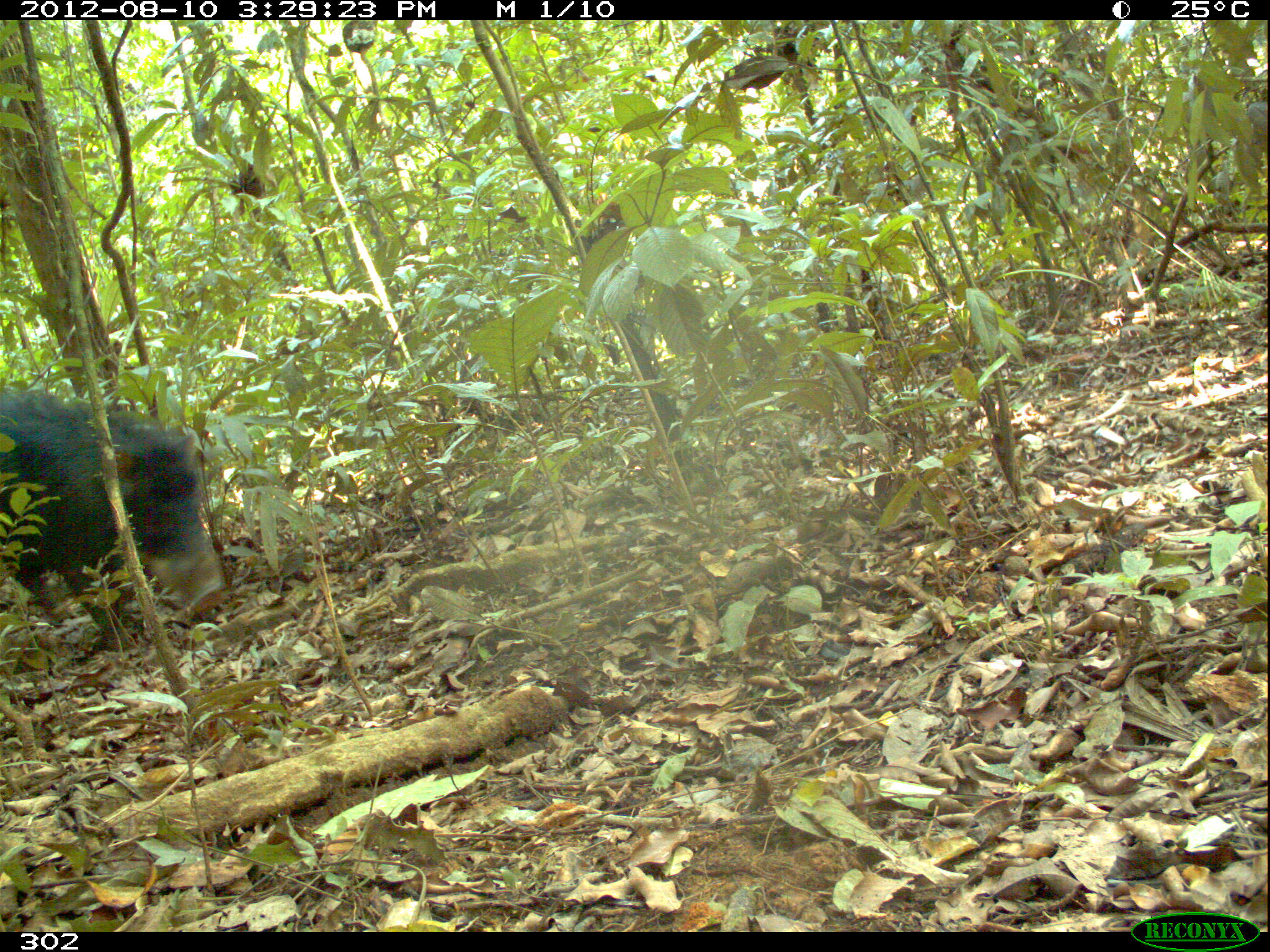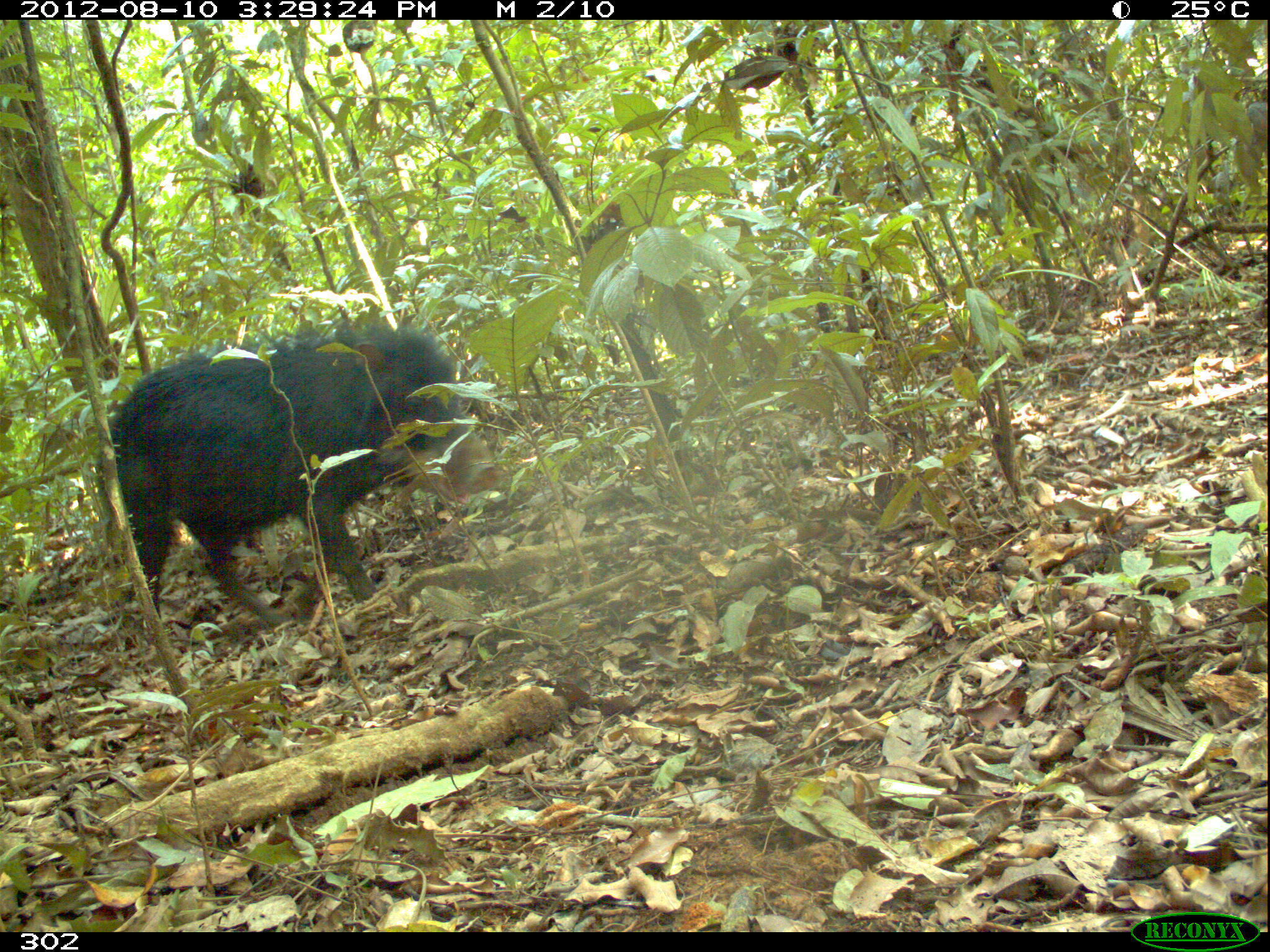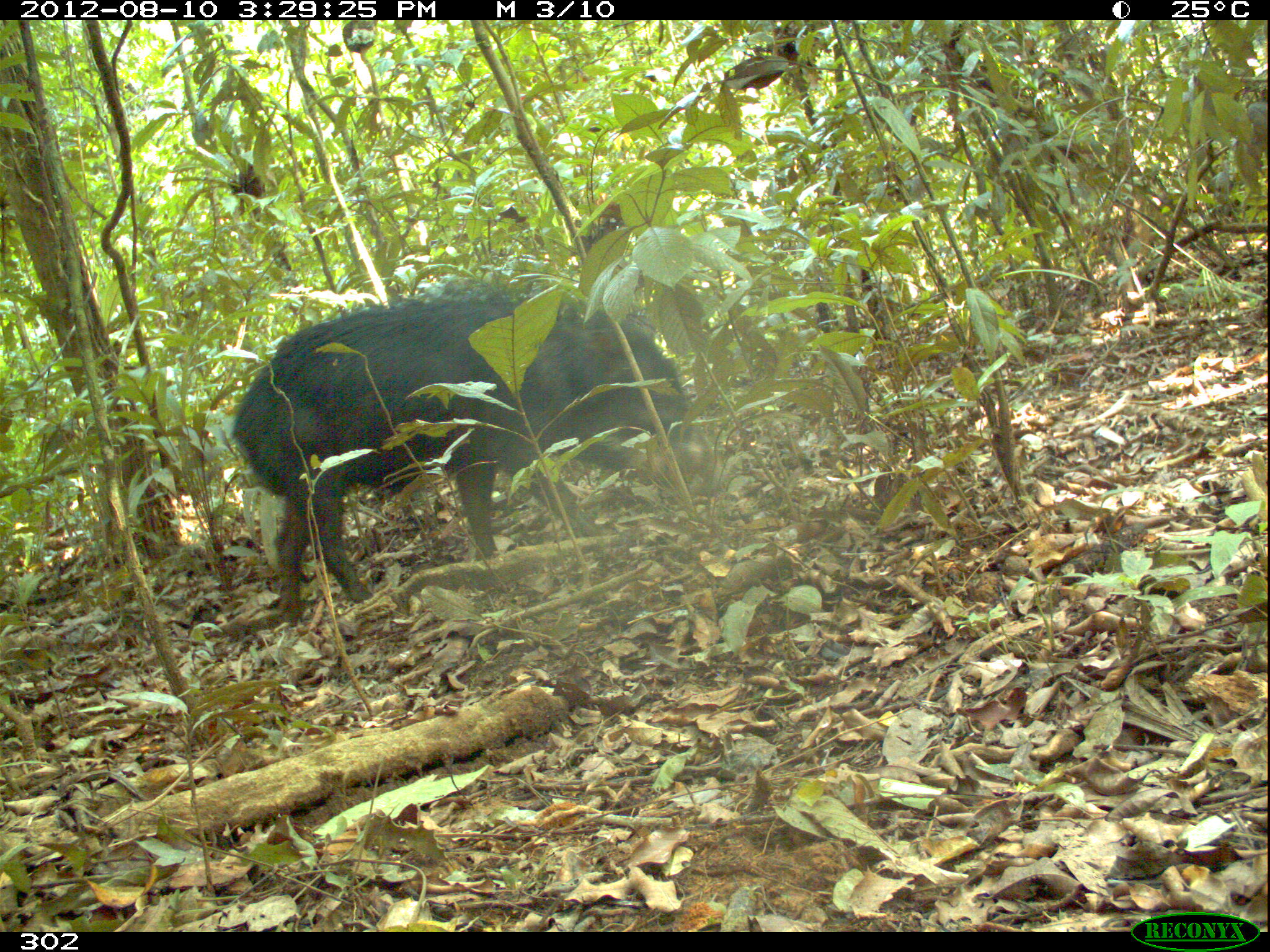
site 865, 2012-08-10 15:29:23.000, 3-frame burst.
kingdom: Animalia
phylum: Chordata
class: Mammalia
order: Artiodactyla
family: Tayassuidae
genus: Tayassu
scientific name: Tayassu pecari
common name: white-lipped peccary